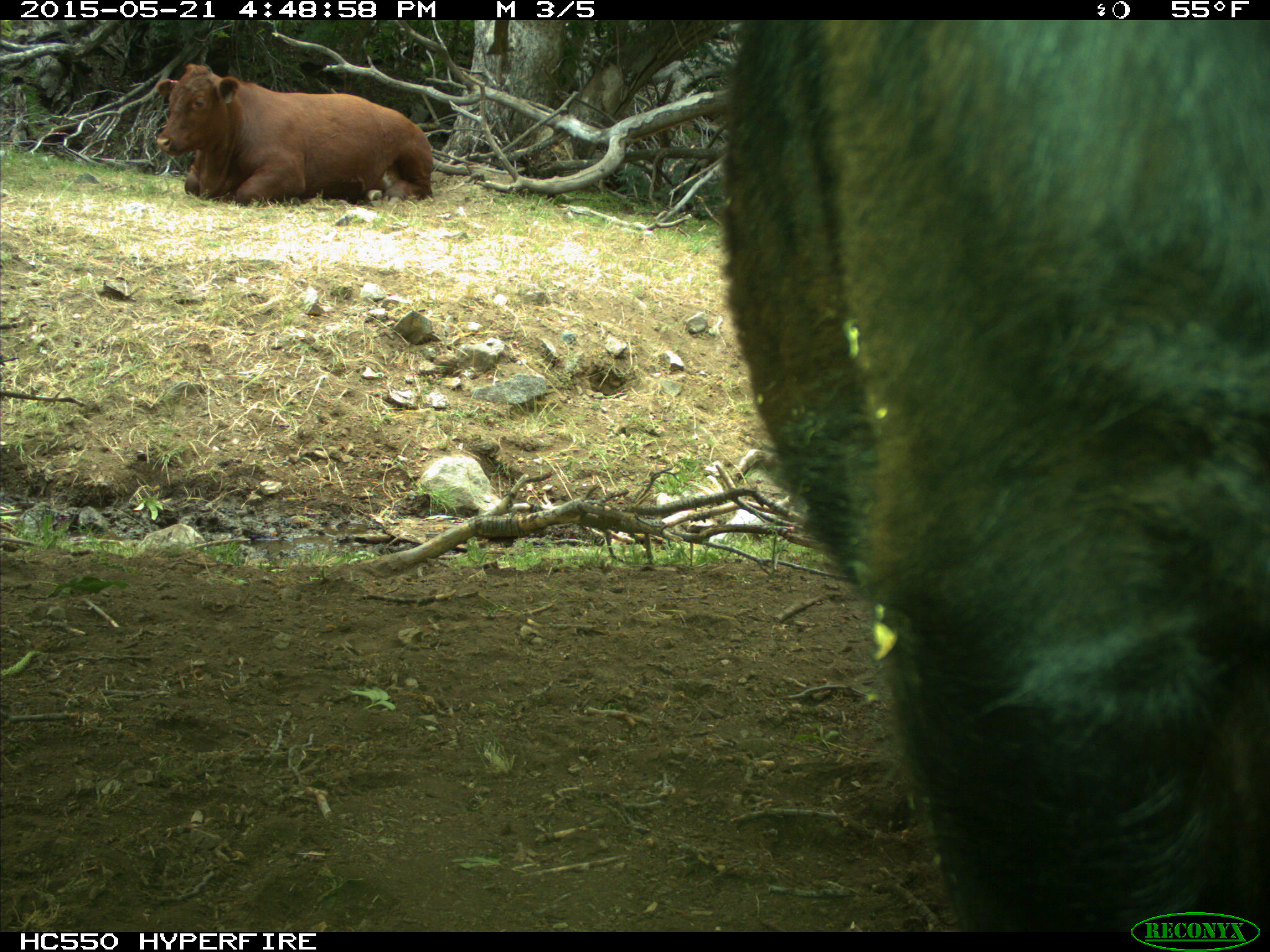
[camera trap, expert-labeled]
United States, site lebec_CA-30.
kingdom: Animalia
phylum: Chordata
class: Mammalia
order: Artiodactyla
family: Bovidae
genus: Bos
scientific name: Bos taurus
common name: domestic cow